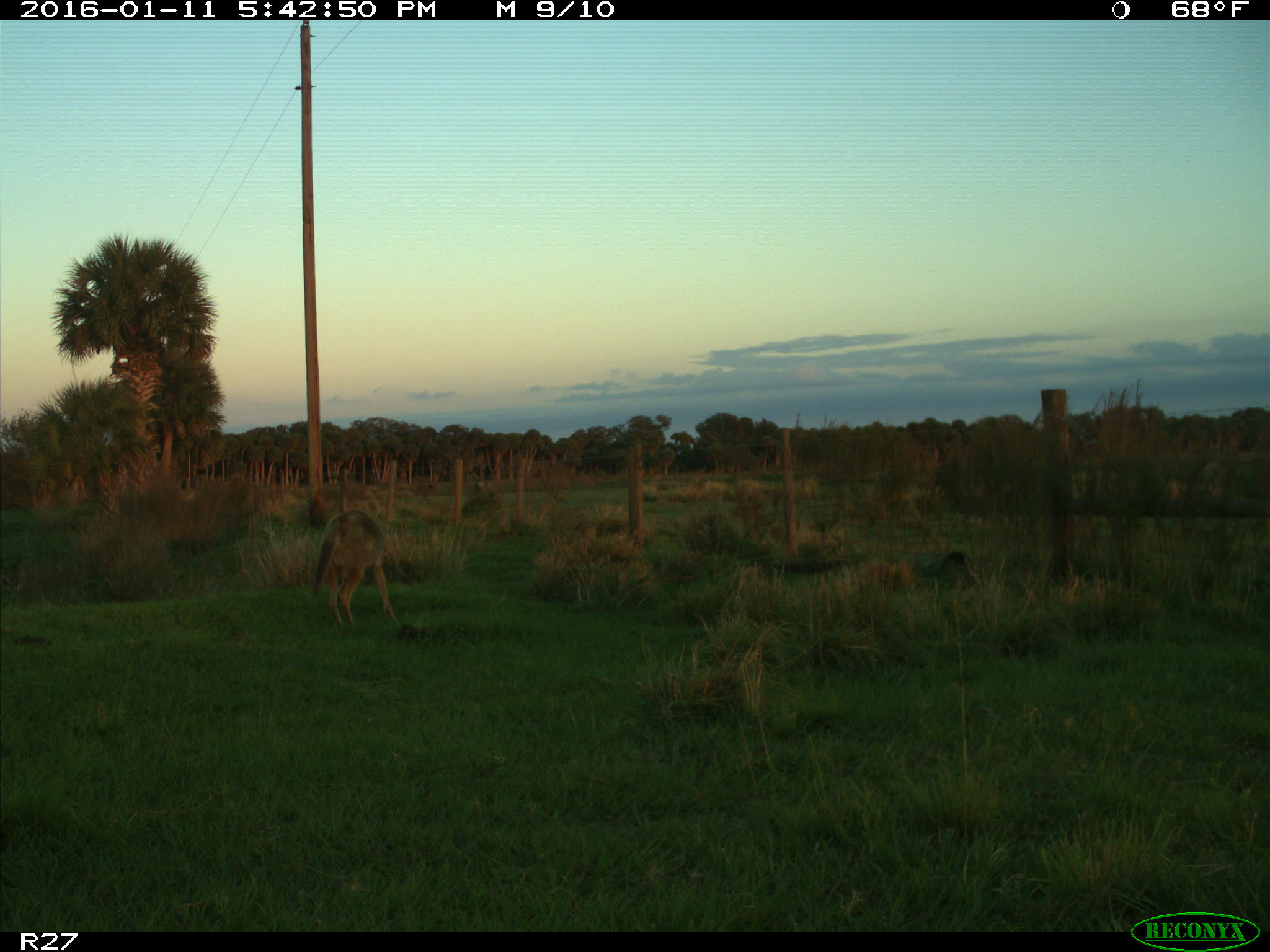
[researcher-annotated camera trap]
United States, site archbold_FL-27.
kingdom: Animalia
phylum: Chordata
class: Mammalia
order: Carnivora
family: Canidae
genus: Canis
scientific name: Canis latrans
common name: coyote